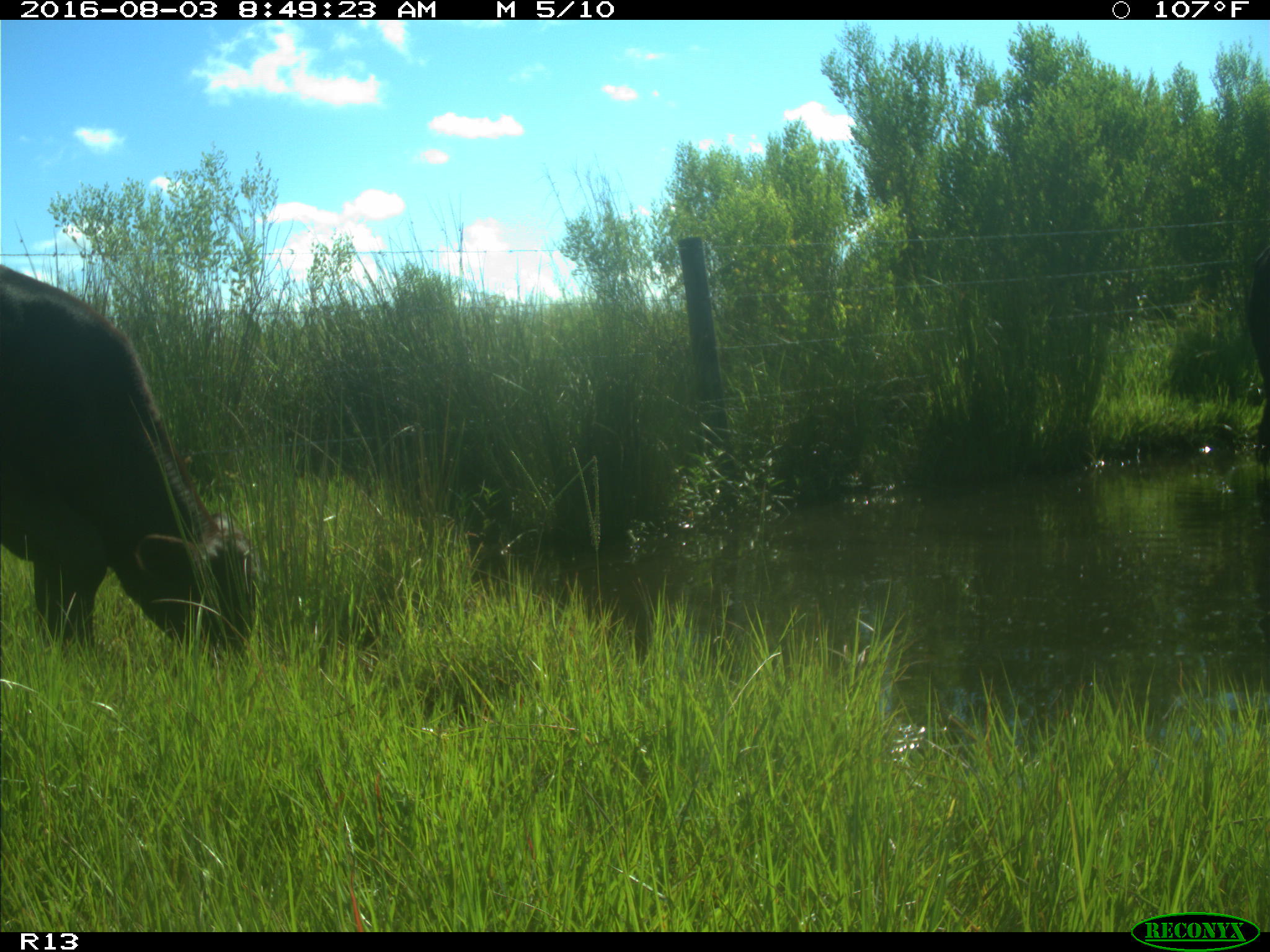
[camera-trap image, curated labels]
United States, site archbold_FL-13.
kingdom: Animalia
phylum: Chordata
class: Mammalia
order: Artiodactyla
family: Bovidae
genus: Bos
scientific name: Bos taurus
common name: domestic cow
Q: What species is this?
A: Bos taurus (domestic cow).